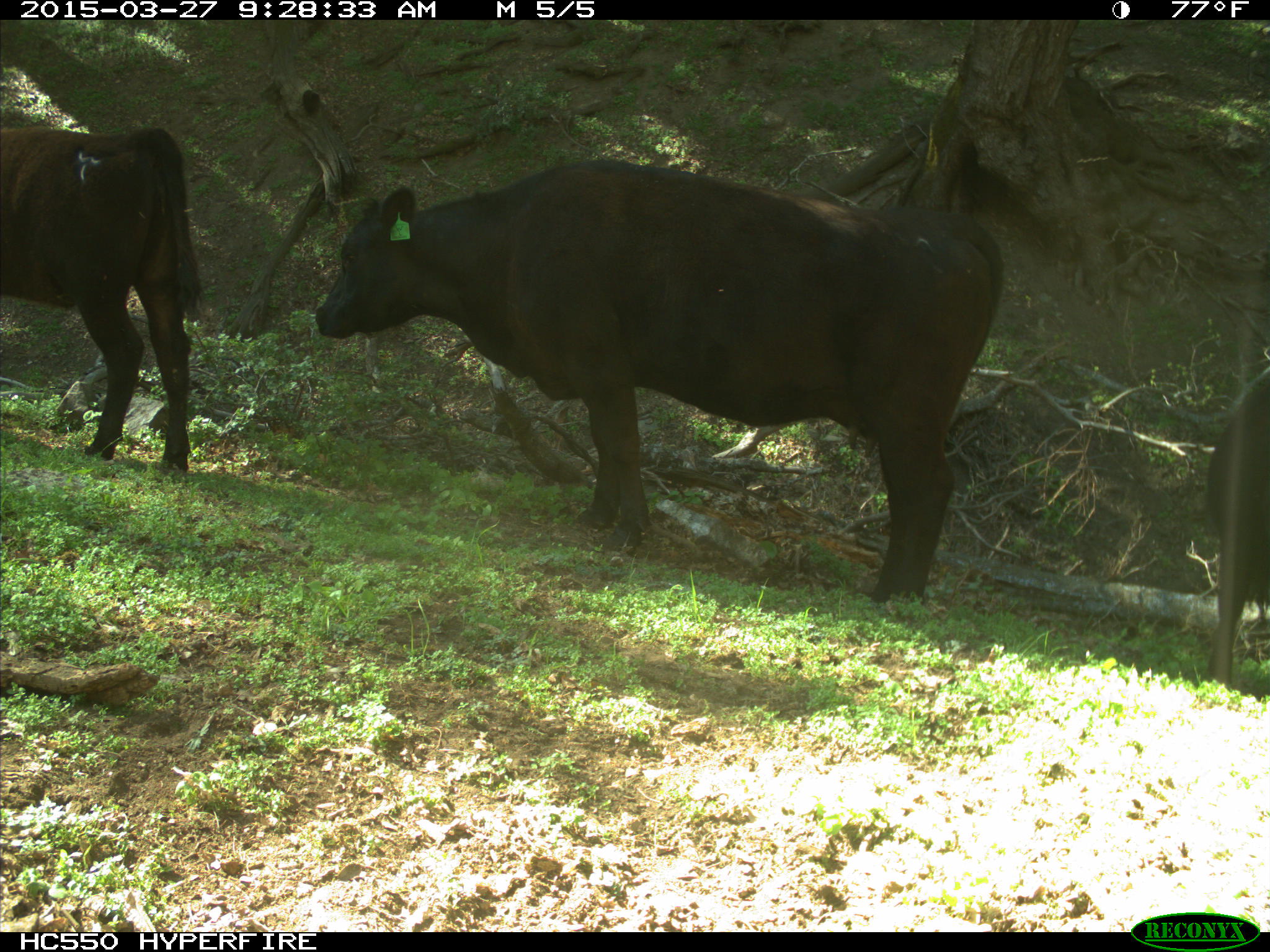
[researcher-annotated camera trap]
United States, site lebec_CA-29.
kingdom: Animalia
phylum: Chordata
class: Mammalia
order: Artiodactyla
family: Bovidae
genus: Bos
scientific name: Bos taurus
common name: domestic cow